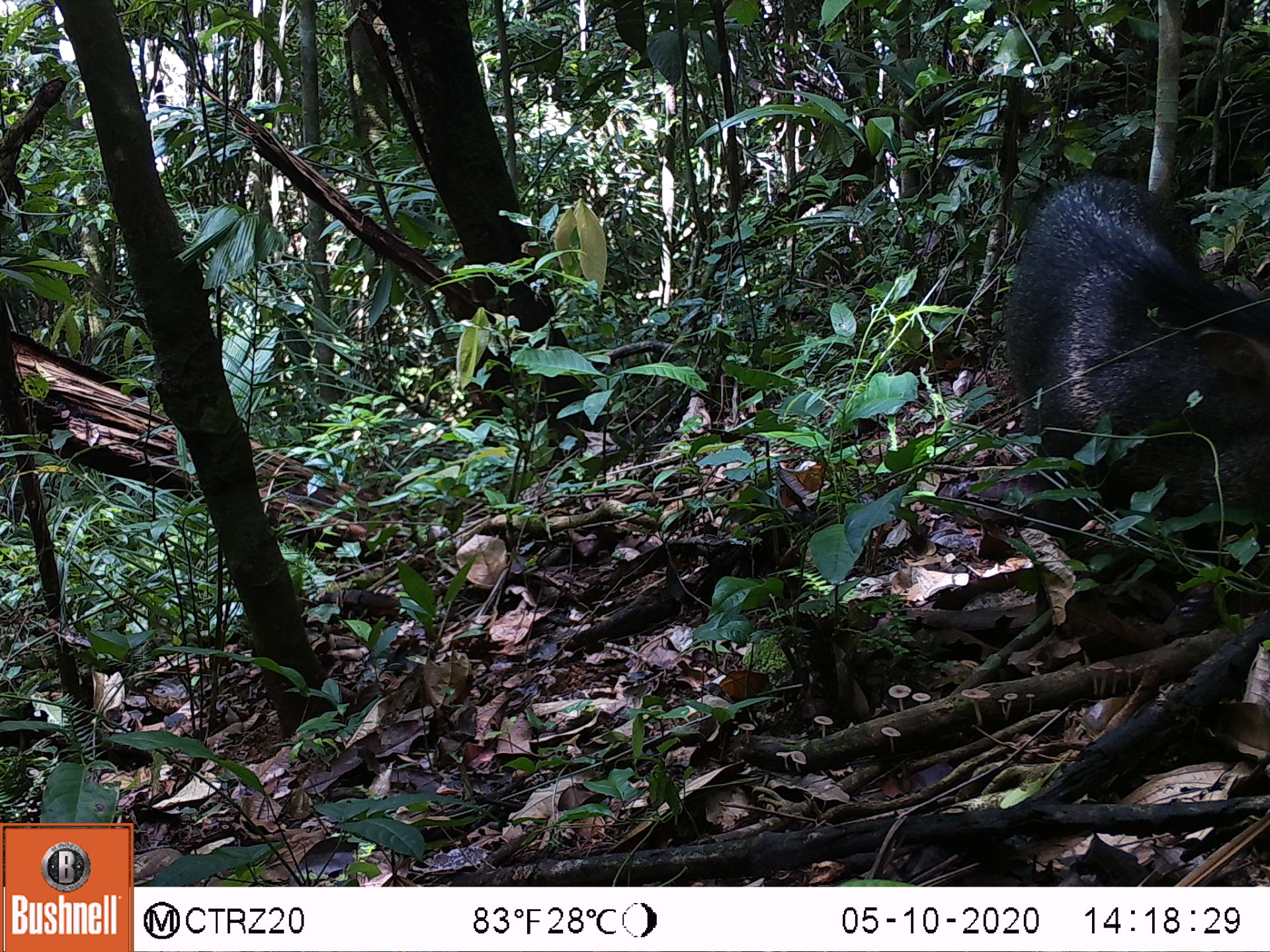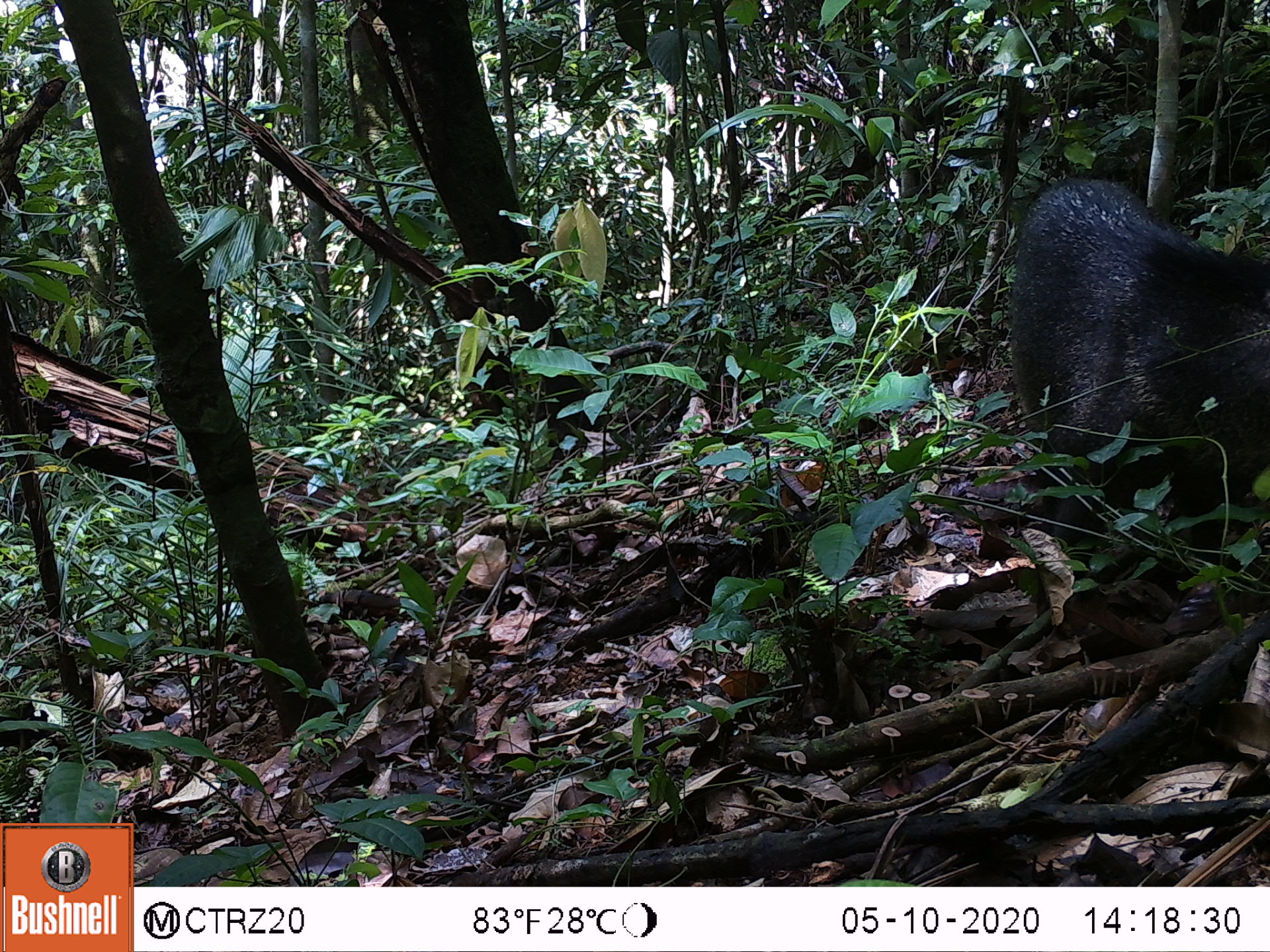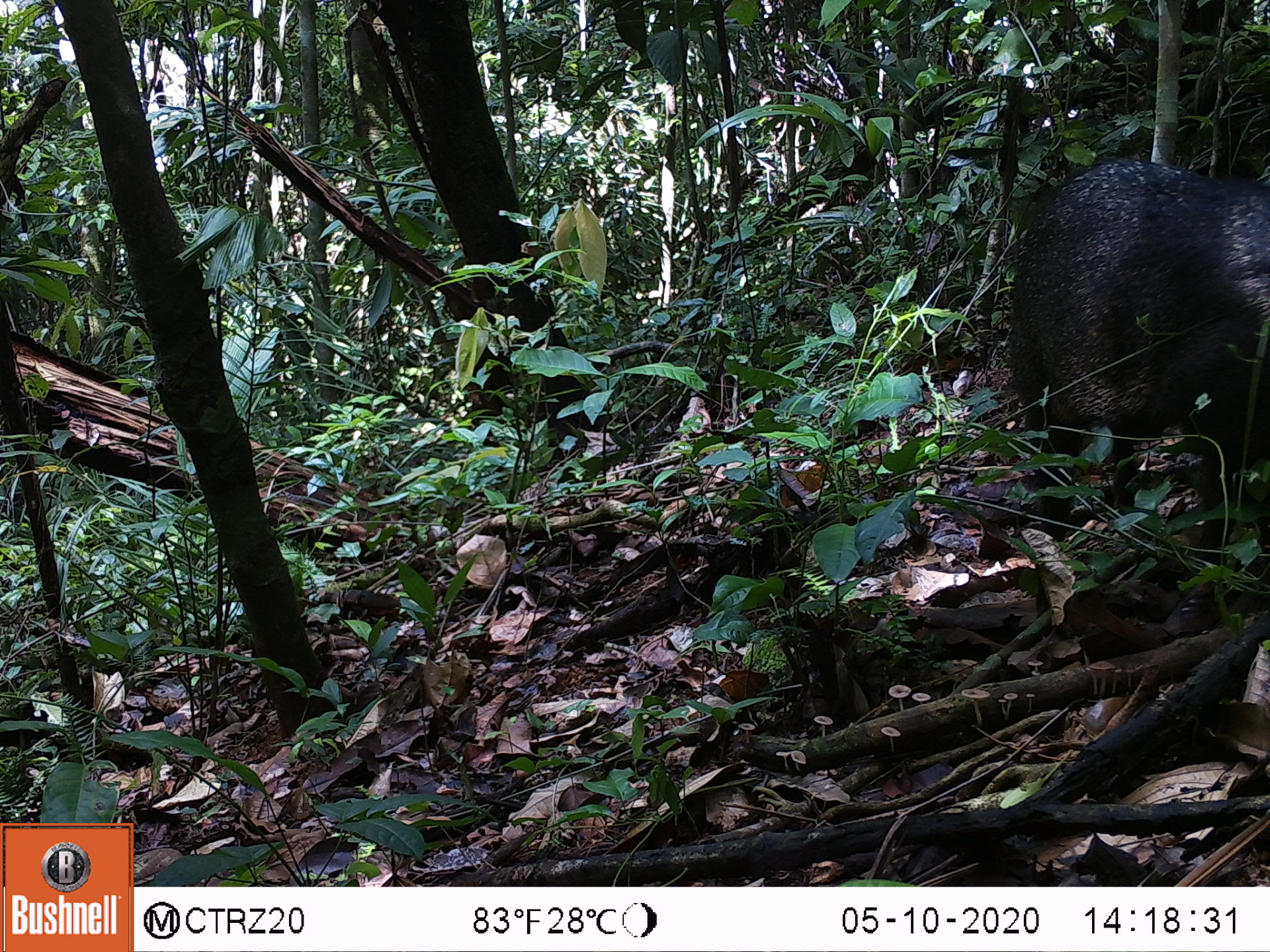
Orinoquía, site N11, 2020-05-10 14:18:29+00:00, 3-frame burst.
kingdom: Animalia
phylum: Chordata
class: Mammalia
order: Artiodactyla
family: Tayassuidae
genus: Pecari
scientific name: Pecari tajacu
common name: collared peccary